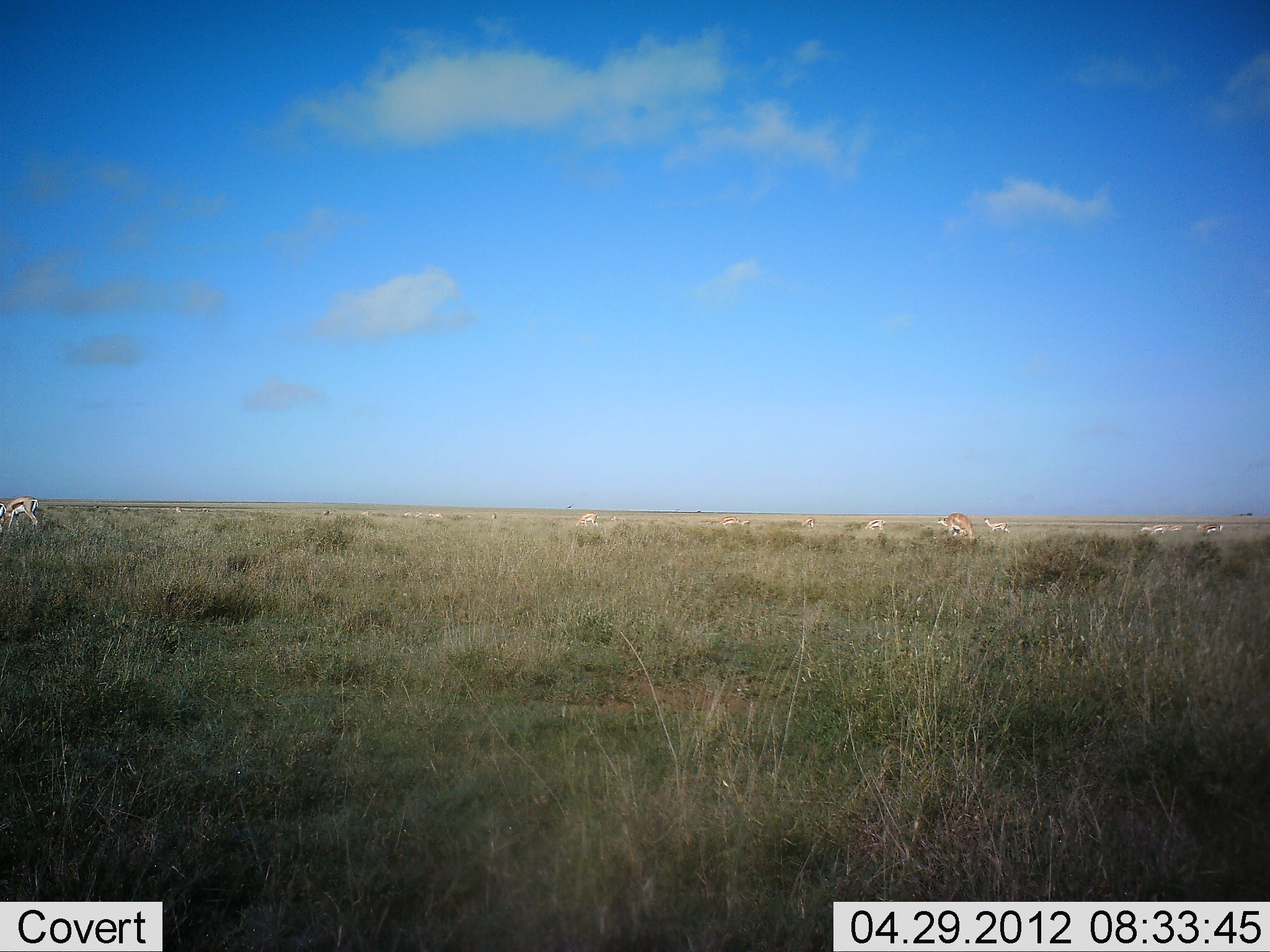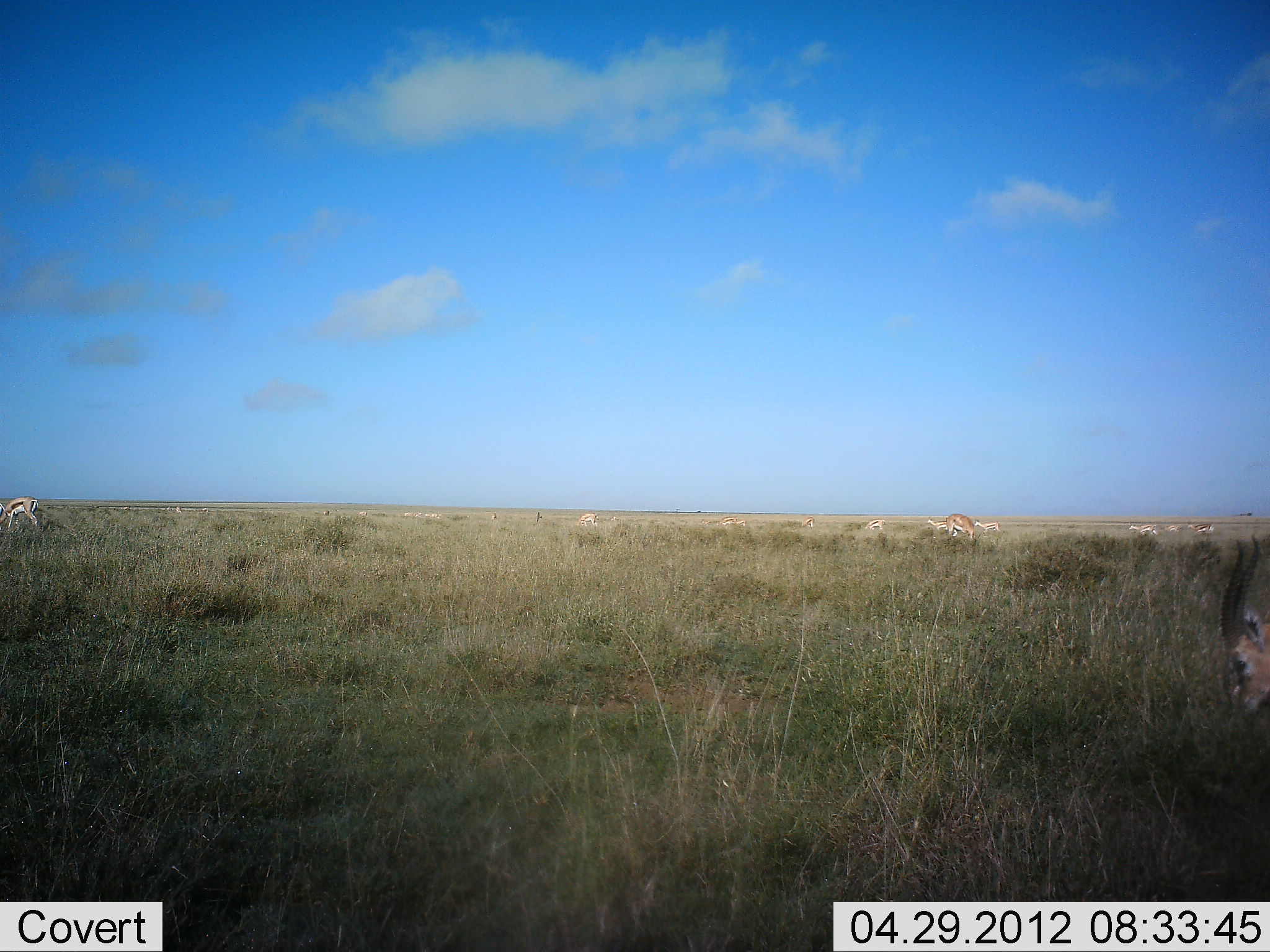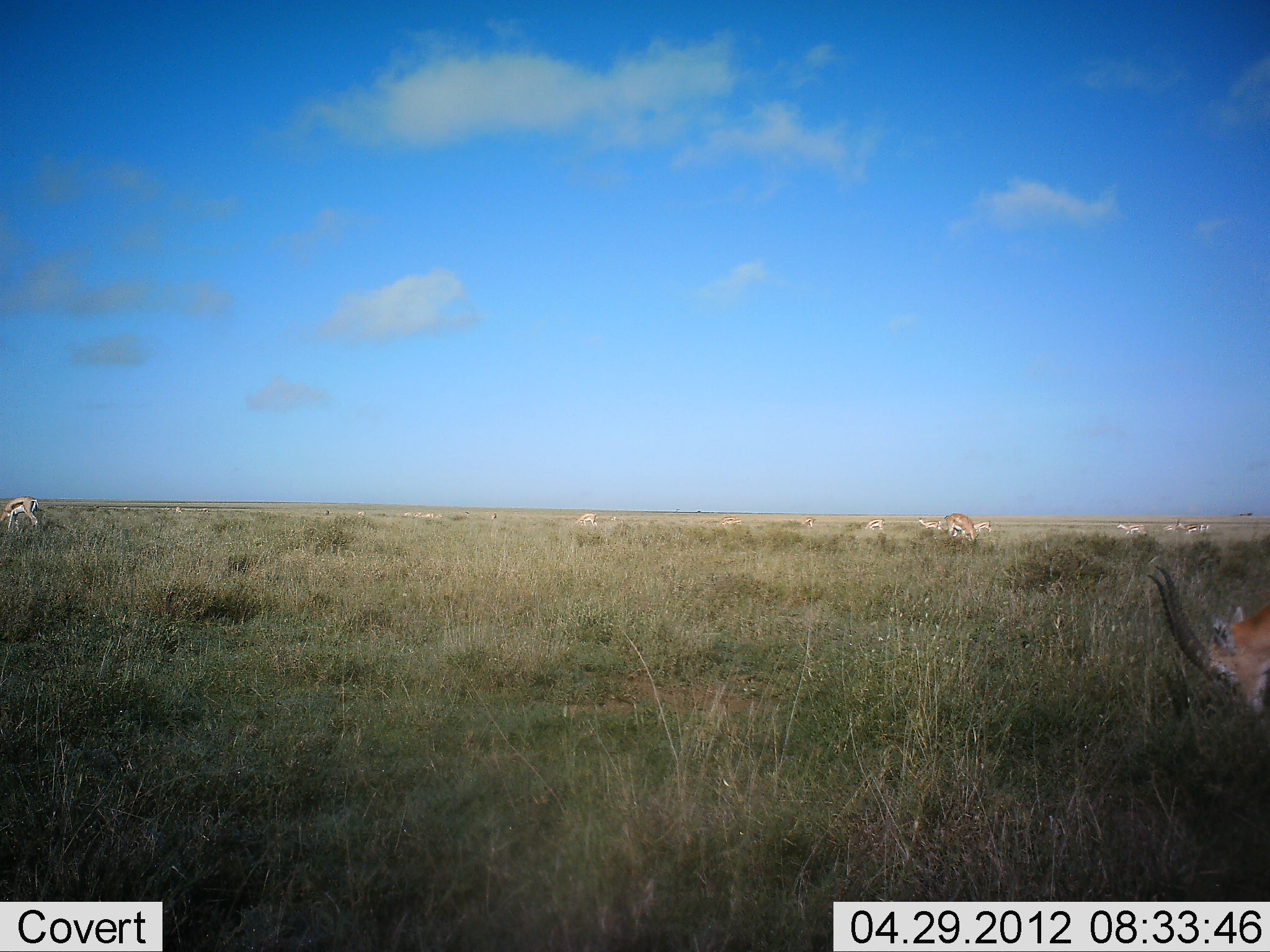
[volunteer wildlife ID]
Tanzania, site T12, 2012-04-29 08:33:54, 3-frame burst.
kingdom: Animalia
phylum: Chordata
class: Mammalia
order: Artiodactyla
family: Bovidae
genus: Eudorcas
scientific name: Eudorcas thomsonii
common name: thomson's gazelle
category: gazellethomsons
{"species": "gazellethomsons (thomson's gazelle) (Eudorcas thomsonii)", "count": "11-50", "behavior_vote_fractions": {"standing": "57%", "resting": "5%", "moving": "52%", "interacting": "5%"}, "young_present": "0%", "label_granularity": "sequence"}